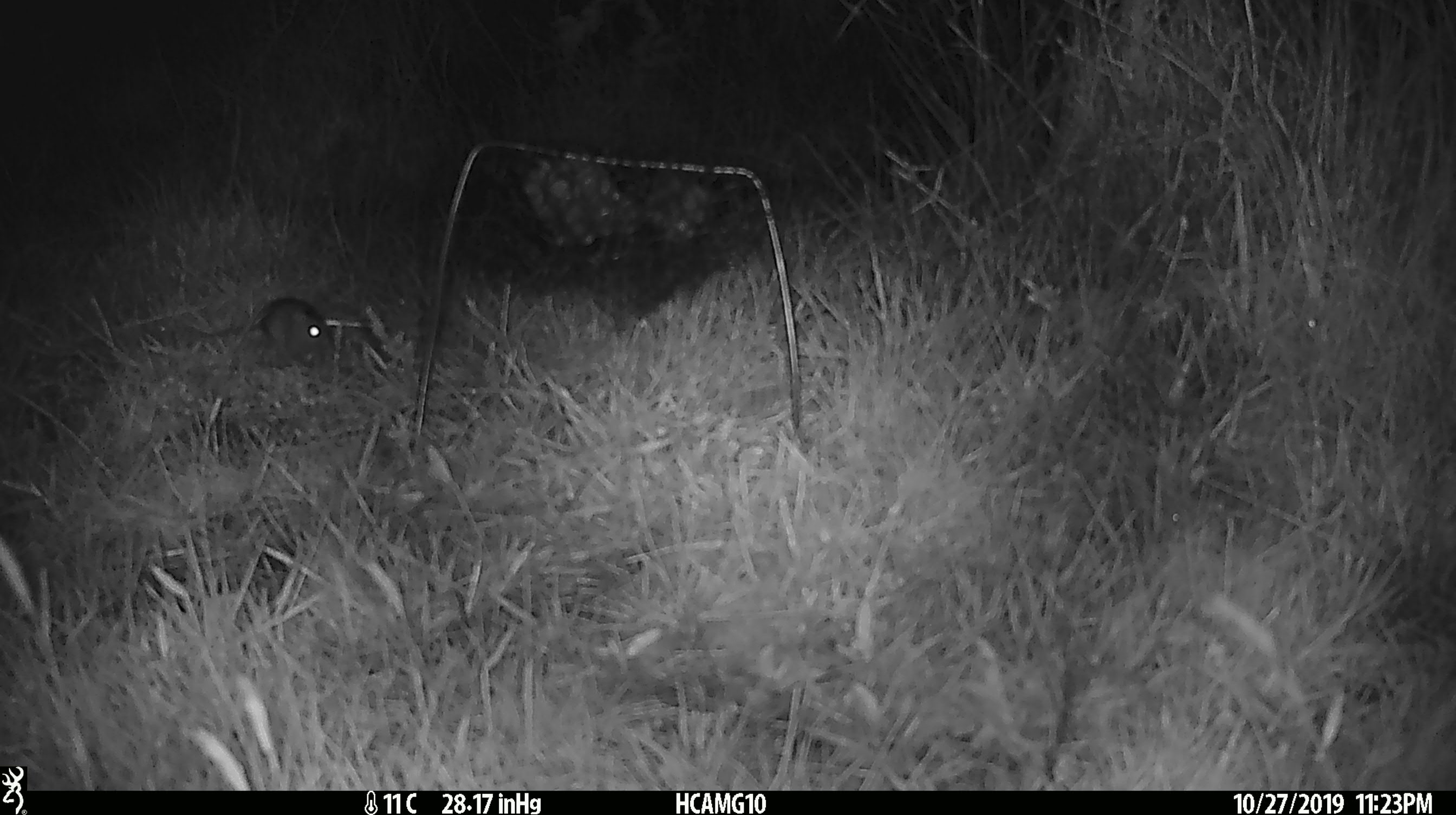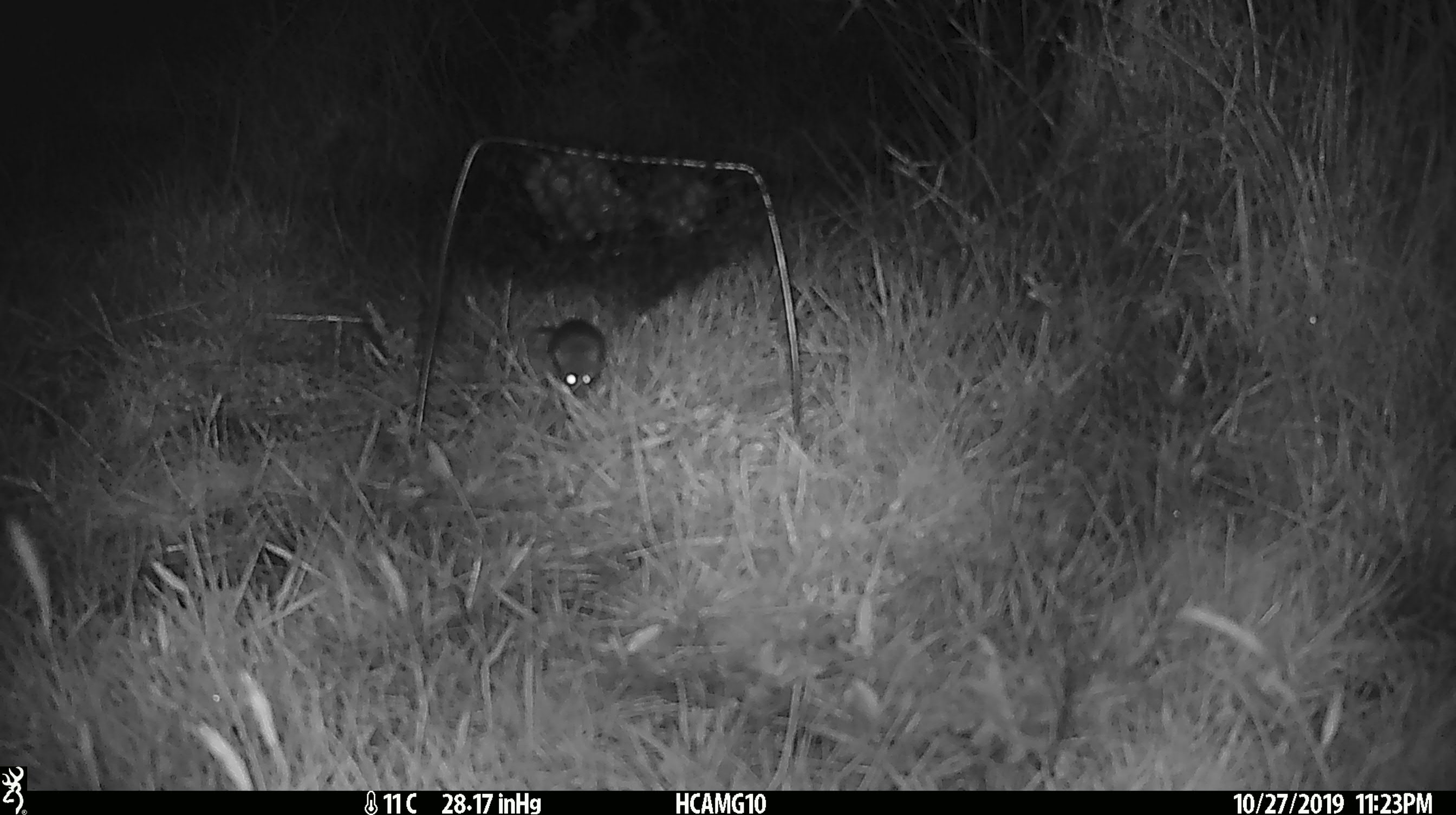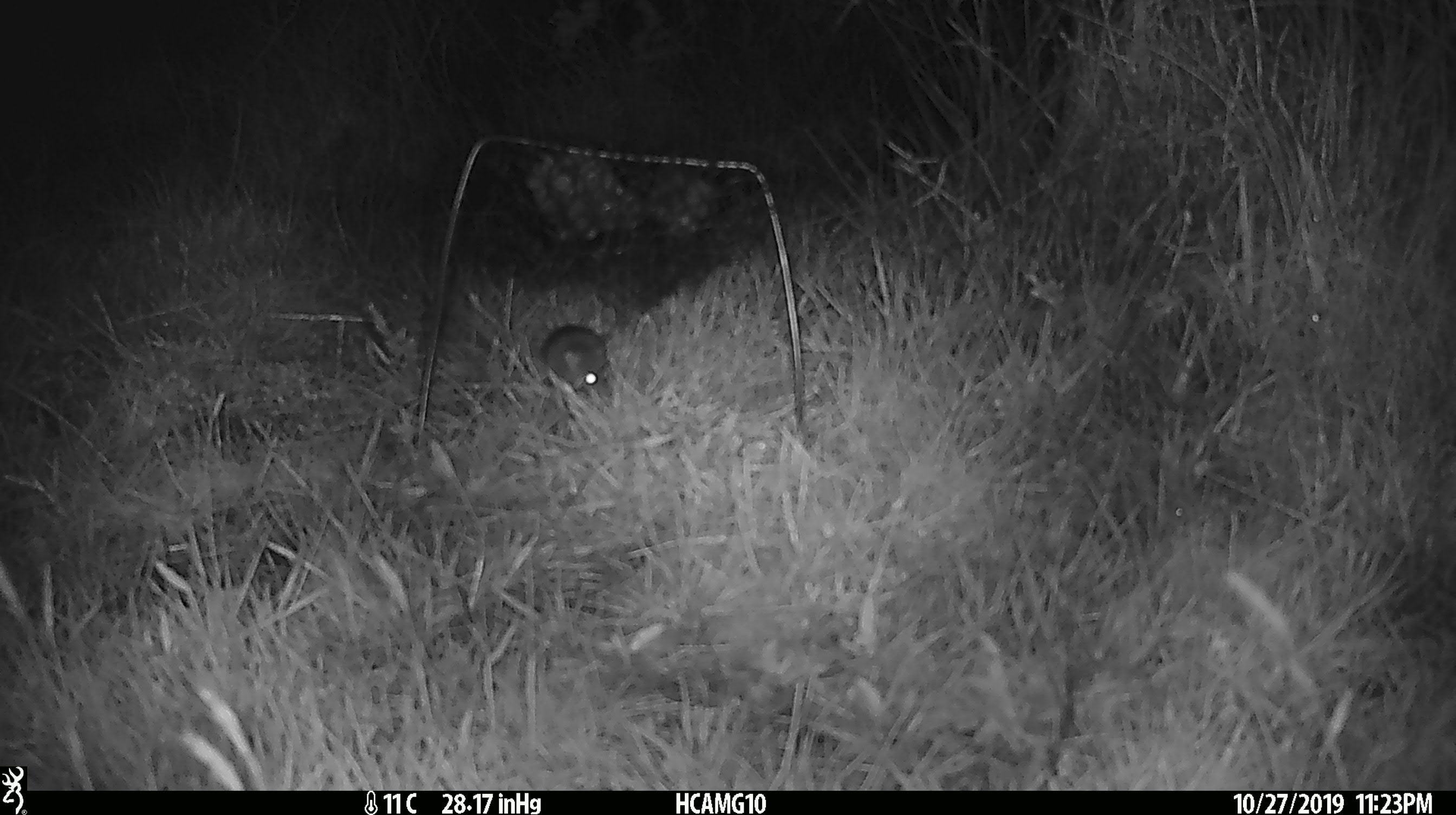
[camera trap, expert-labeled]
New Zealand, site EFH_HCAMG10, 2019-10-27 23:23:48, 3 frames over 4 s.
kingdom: Animalia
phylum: Chordata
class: Mammalia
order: Rodentia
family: Muridae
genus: Mus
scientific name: Mus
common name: mouse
Mouse (Mus).